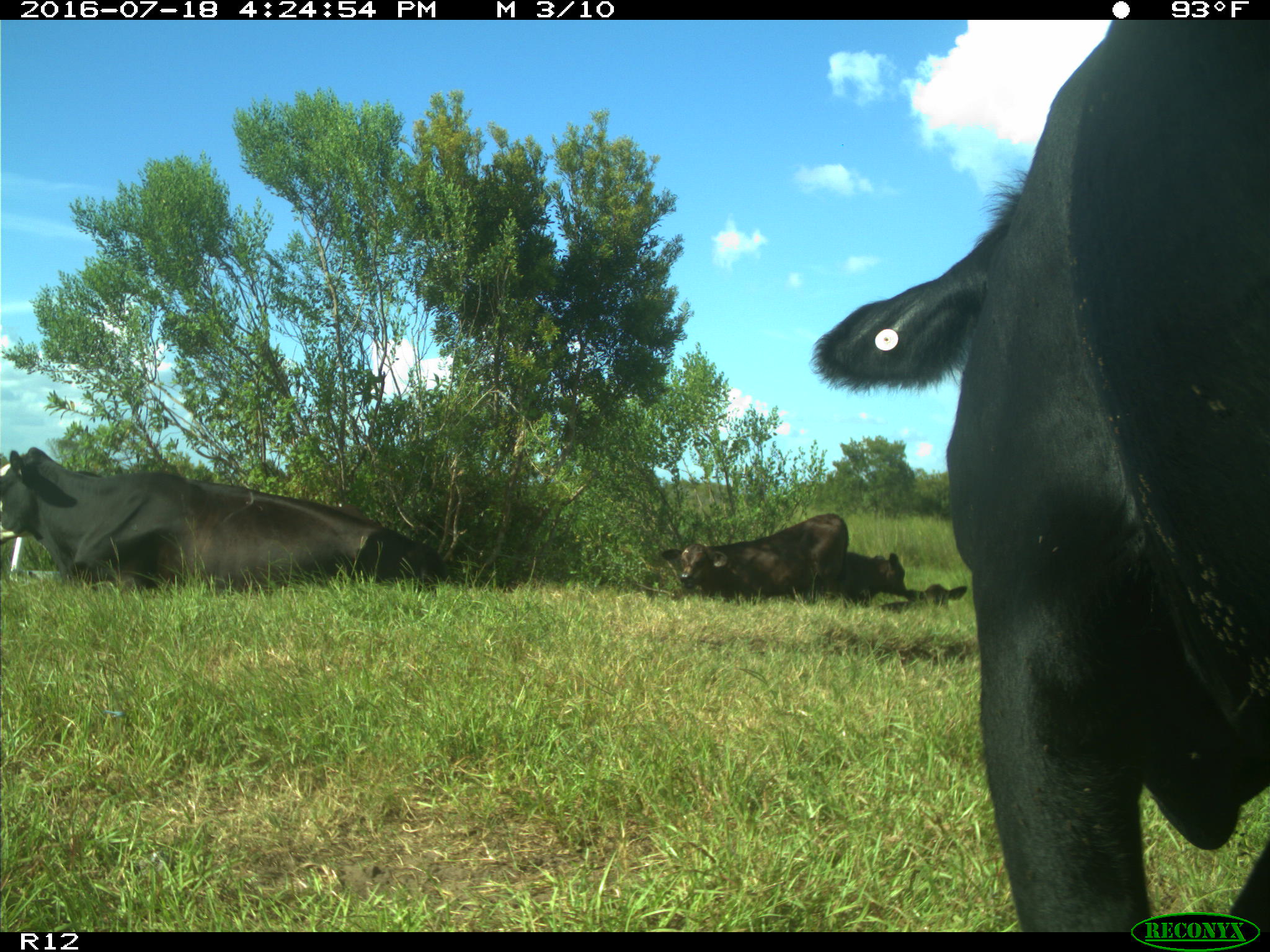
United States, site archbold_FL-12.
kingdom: Animalia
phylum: Chordata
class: Mammalia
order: Artiodactyla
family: Bovidae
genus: Bos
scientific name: Bos taurus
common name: domestic cow